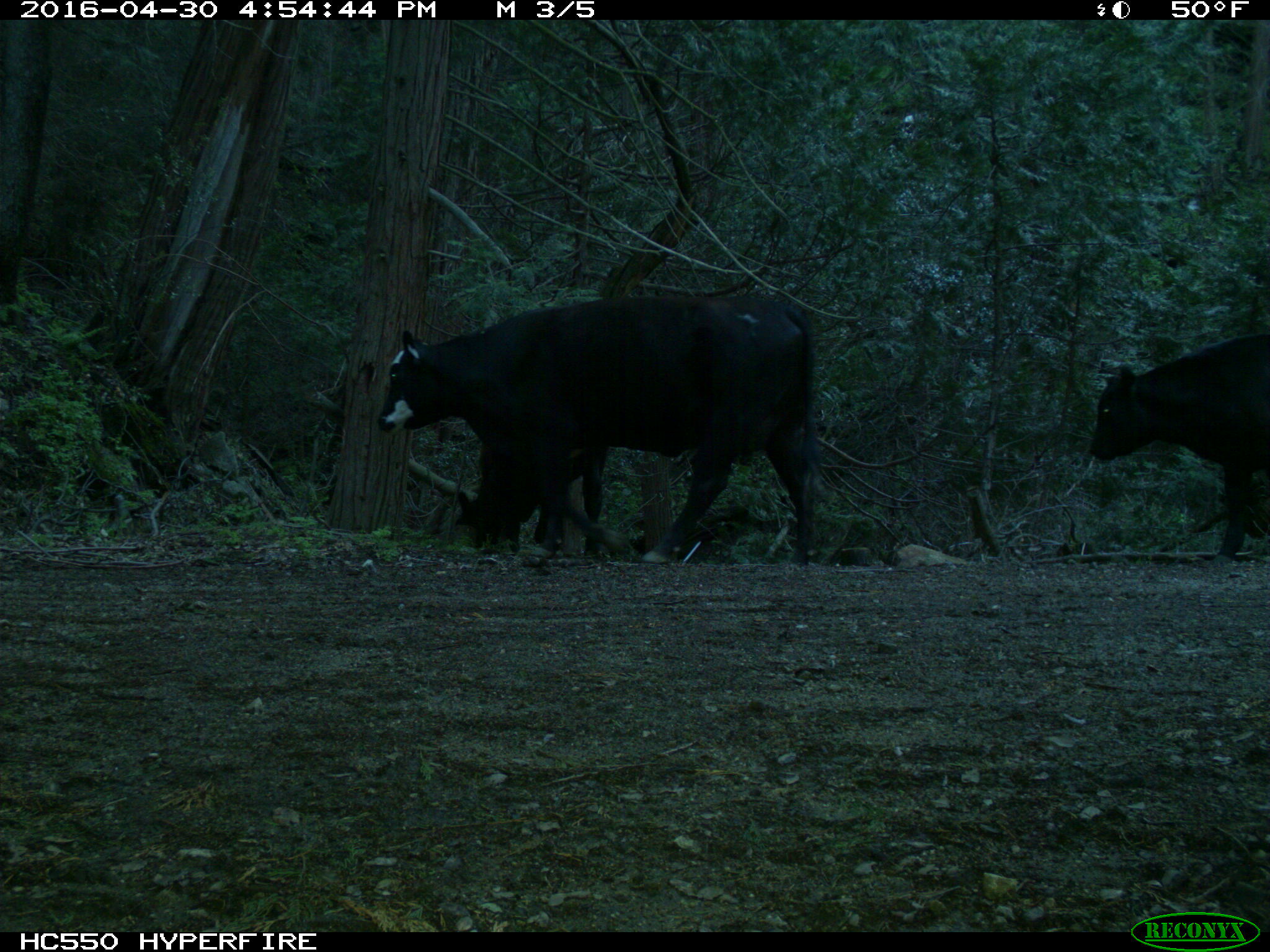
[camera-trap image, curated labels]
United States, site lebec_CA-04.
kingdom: Animalia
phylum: Chordata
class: Mammalia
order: Artiodactyla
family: Bovidae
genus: Bos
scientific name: Bos taurus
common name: domestic cow